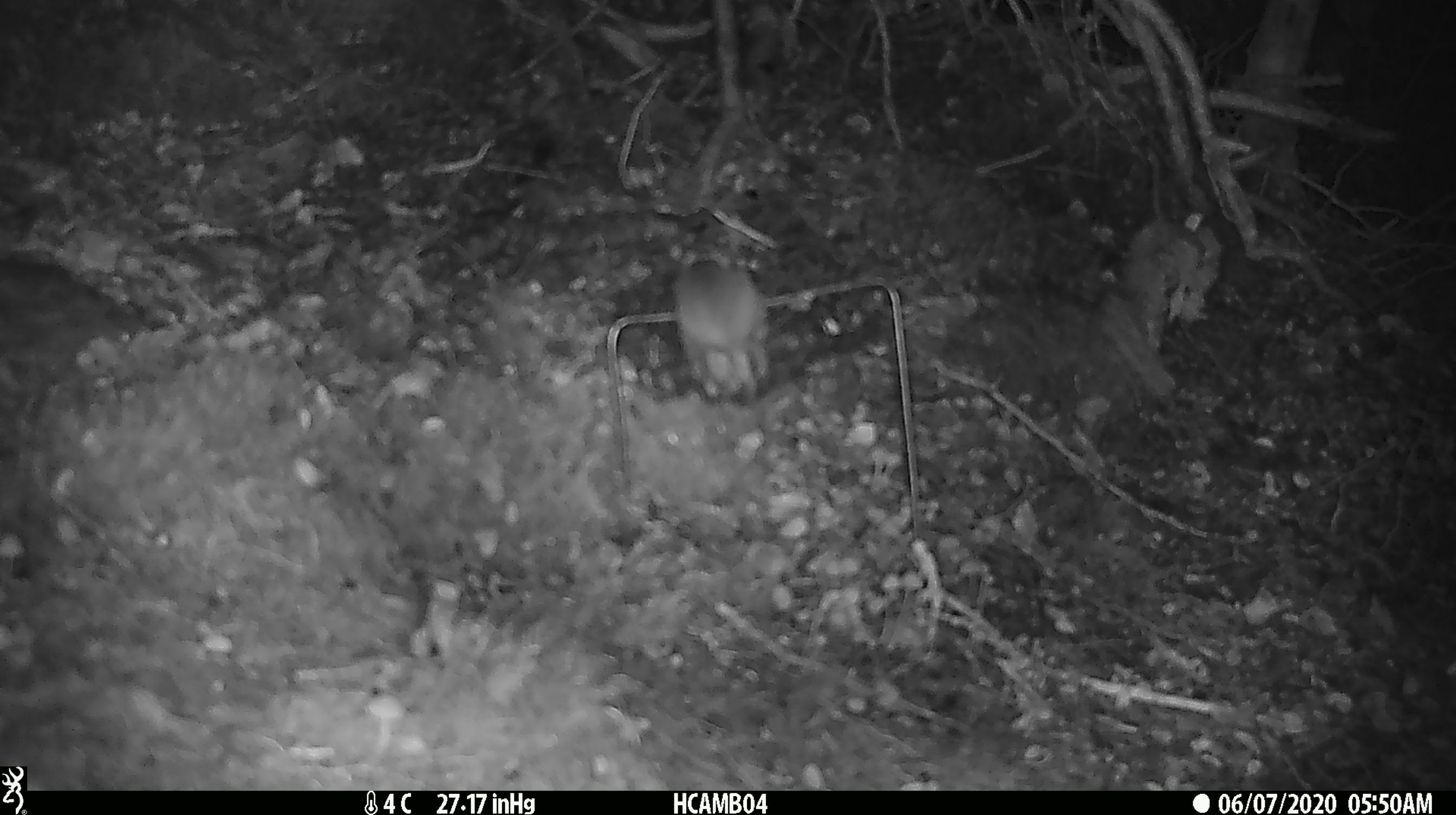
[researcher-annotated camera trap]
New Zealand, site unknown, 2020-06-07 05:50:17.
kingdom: Animalia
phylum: Chordata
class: Mammalia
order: Rodentia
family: Muridae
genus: Mus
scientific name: Mus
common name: mouse